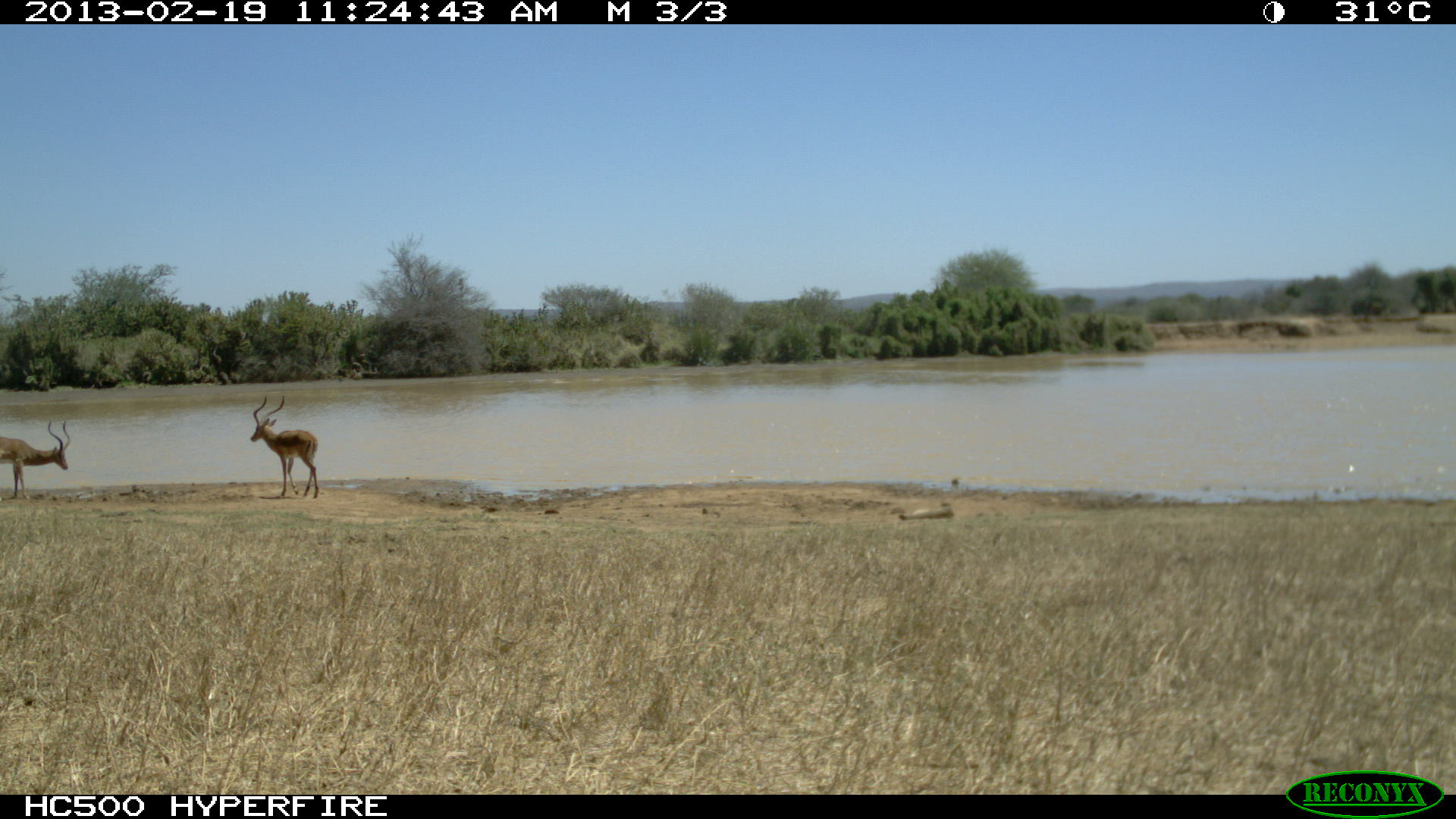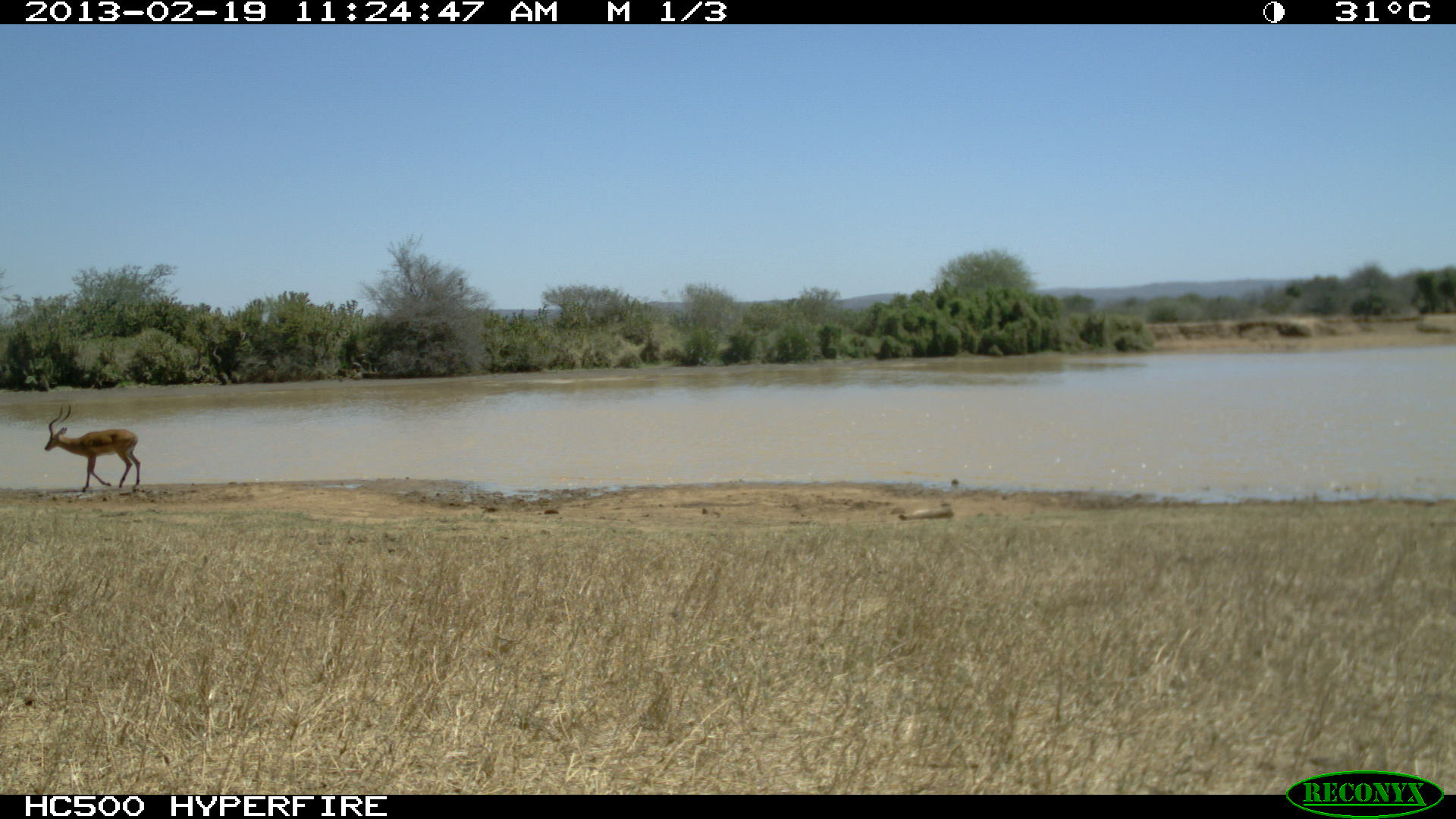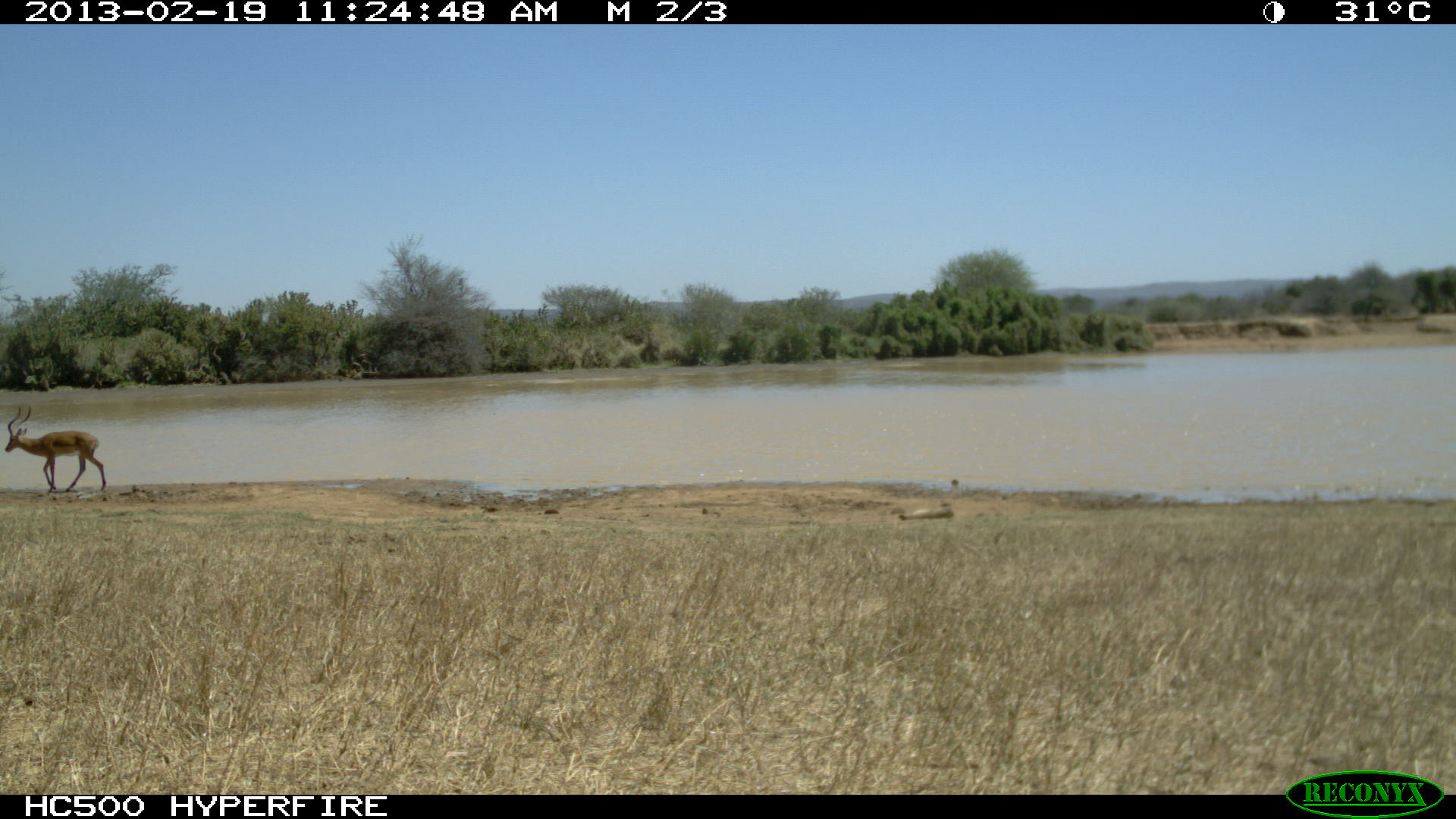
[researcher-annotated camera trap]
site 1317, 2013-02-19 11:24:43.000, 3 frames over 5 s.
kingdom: Animalia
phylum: Chordata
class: Mammalia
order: Artiodactyla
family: Bovidae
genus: Aepyceros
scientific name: Aepyceros melampus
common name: impala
Aepyceros melampus (impala), count 2.